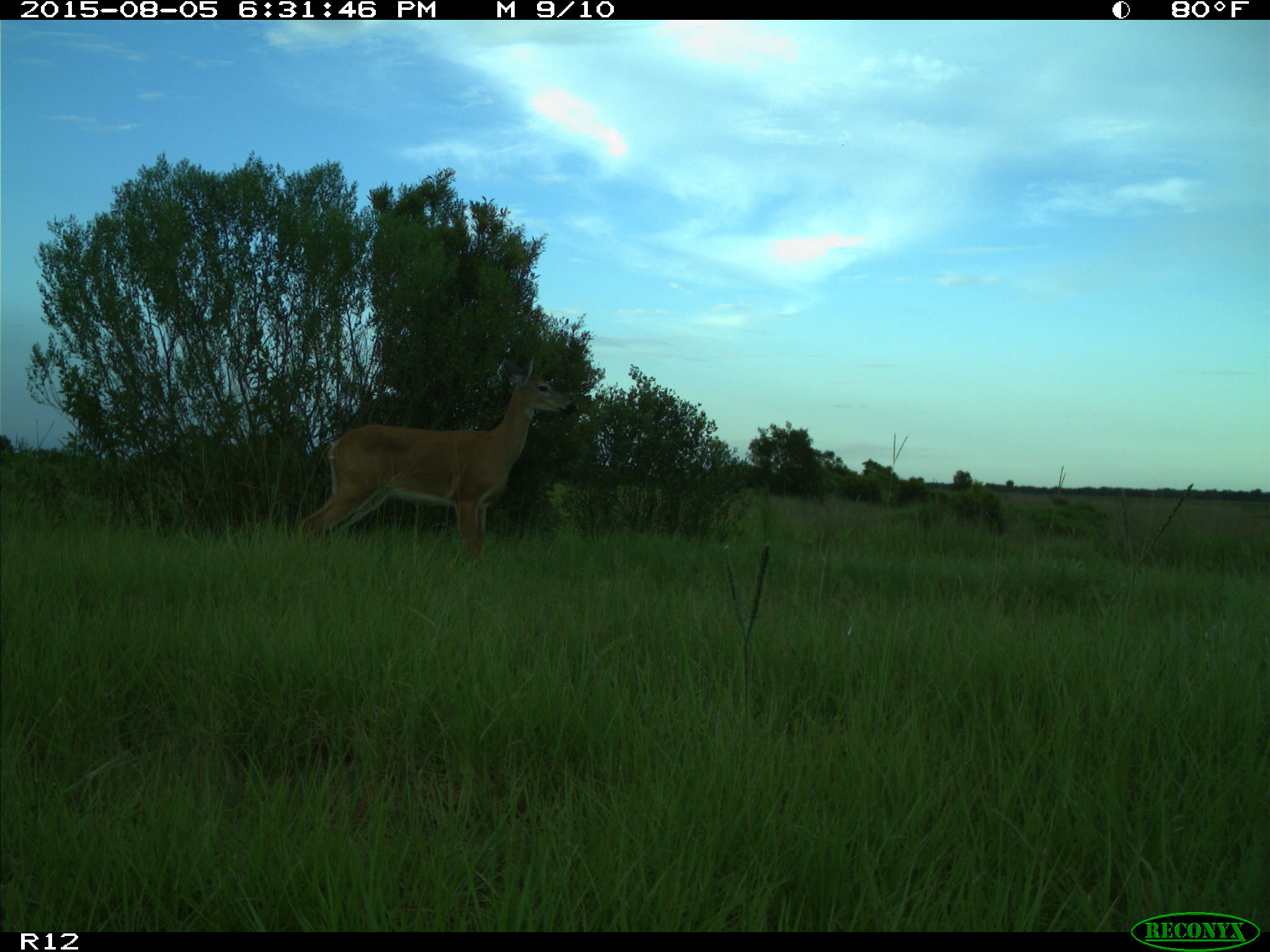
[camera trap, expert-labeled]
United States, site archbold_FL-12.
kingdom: Animalia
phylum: Chordata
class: Mammalia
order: Artiodactyla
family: Cervidae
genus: Odocoileus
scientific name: Odocoileus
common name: deer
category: unidentified deer